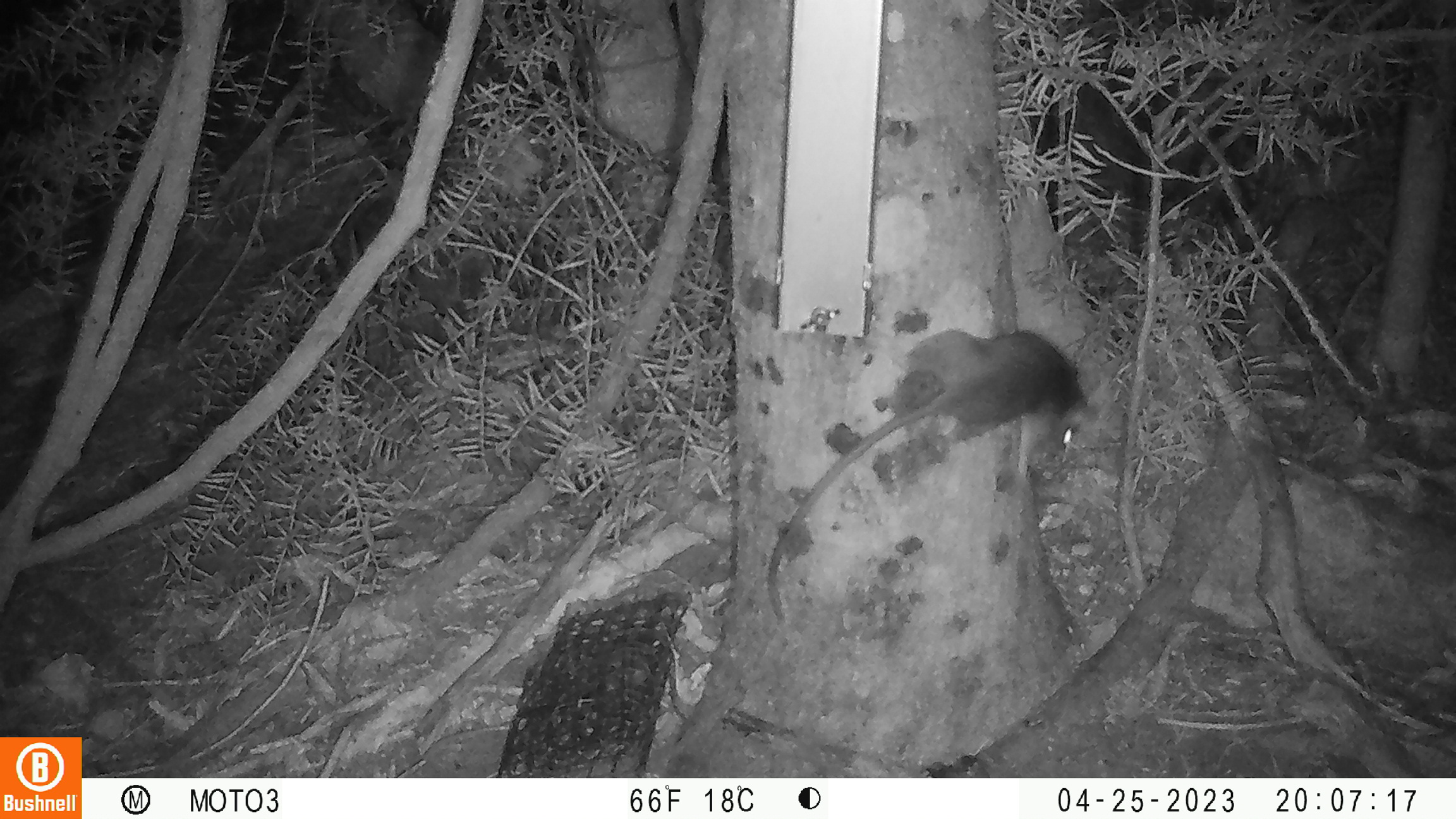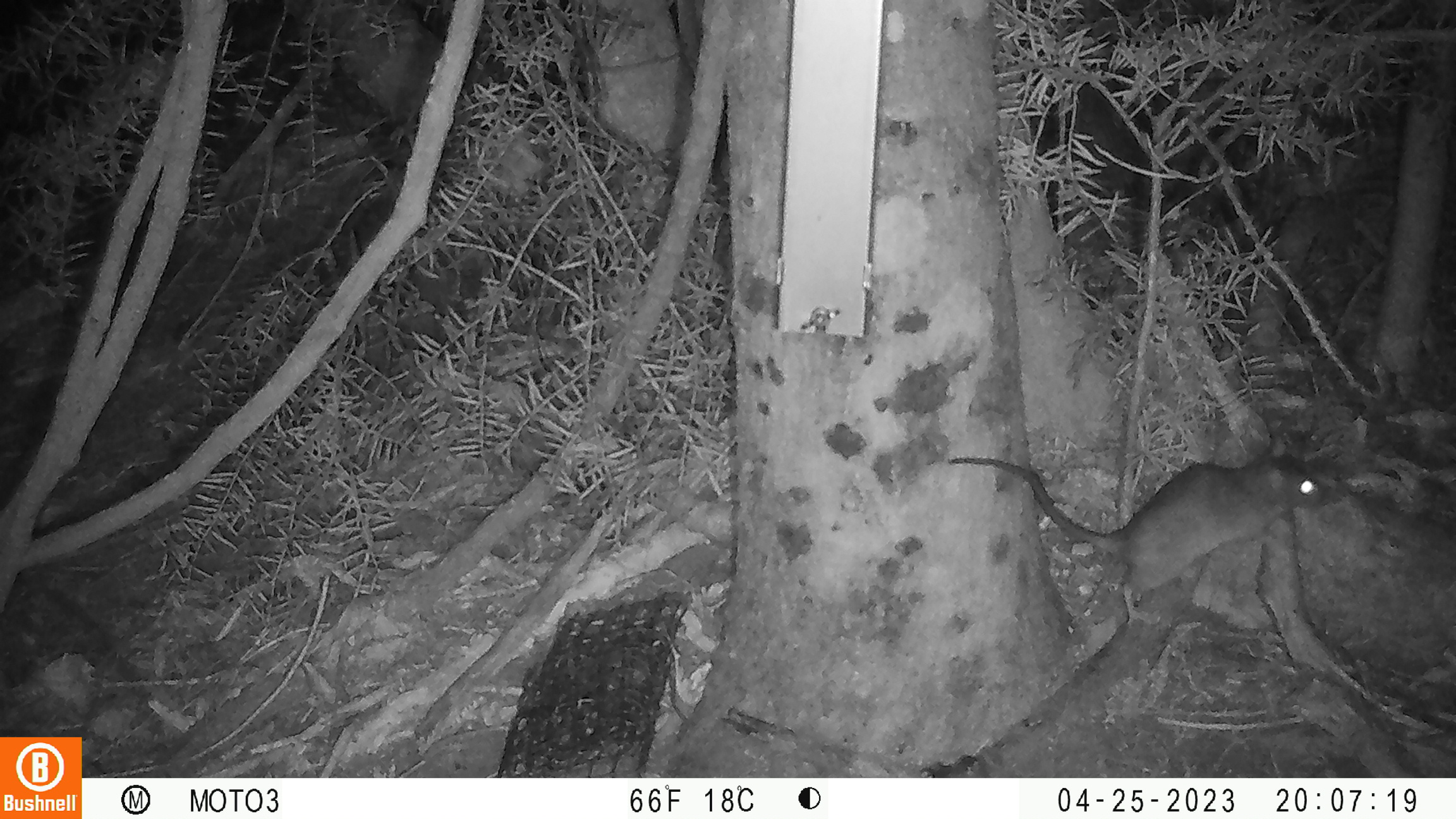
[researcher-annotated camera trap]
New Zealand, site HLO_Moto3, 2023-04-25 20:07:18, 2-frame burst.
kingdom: Animalia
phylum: Chordata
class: Mammalia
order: Rodentia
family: Muridae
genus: Rattus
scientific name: Rattus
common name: rat